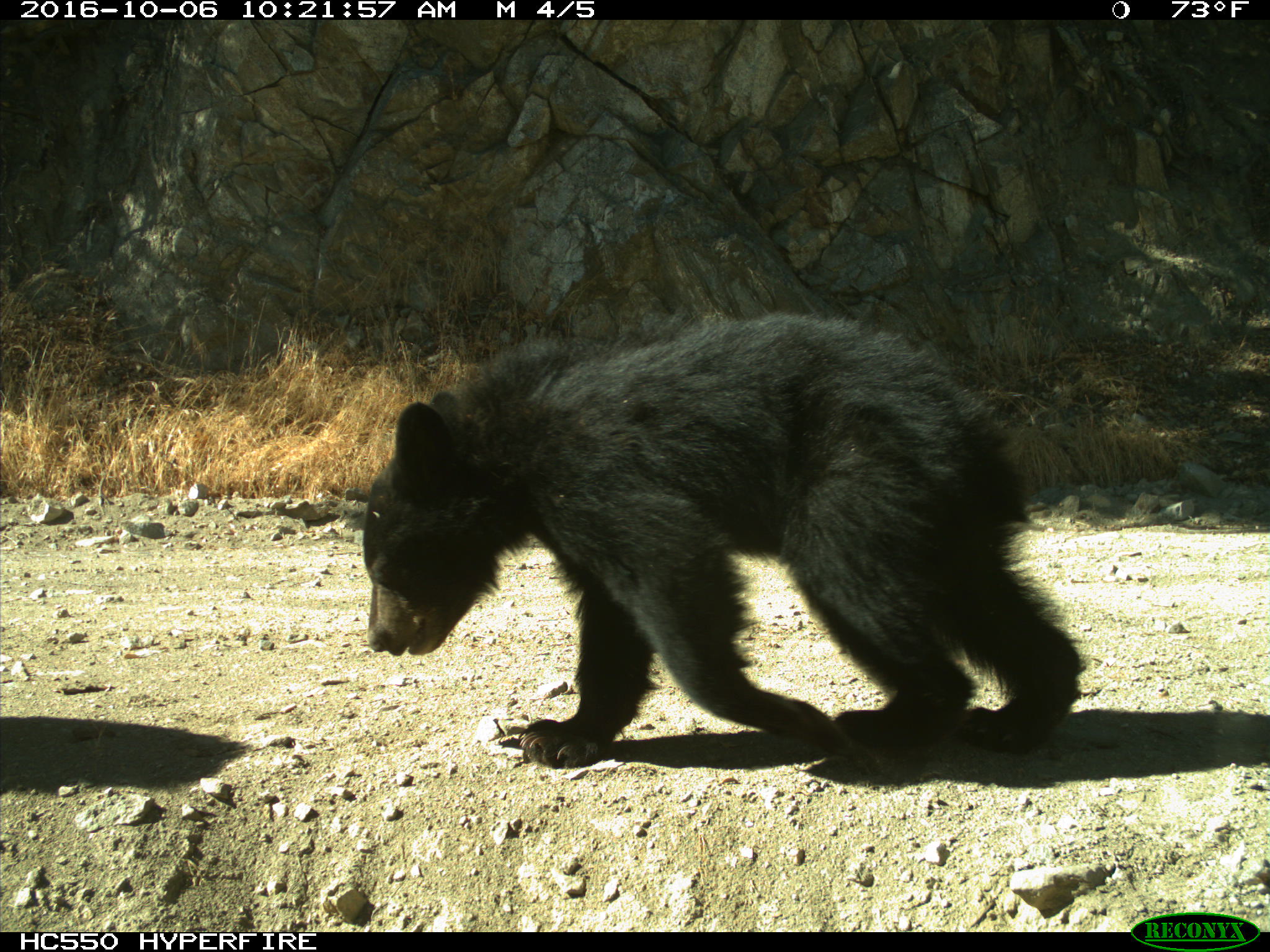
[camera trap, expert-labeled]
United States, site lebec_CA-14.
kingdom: Animalia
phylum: Chordata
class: Mammalia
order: Carnivora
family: Ursidae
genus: Ursus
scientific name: Ursus americanus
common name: american black bear